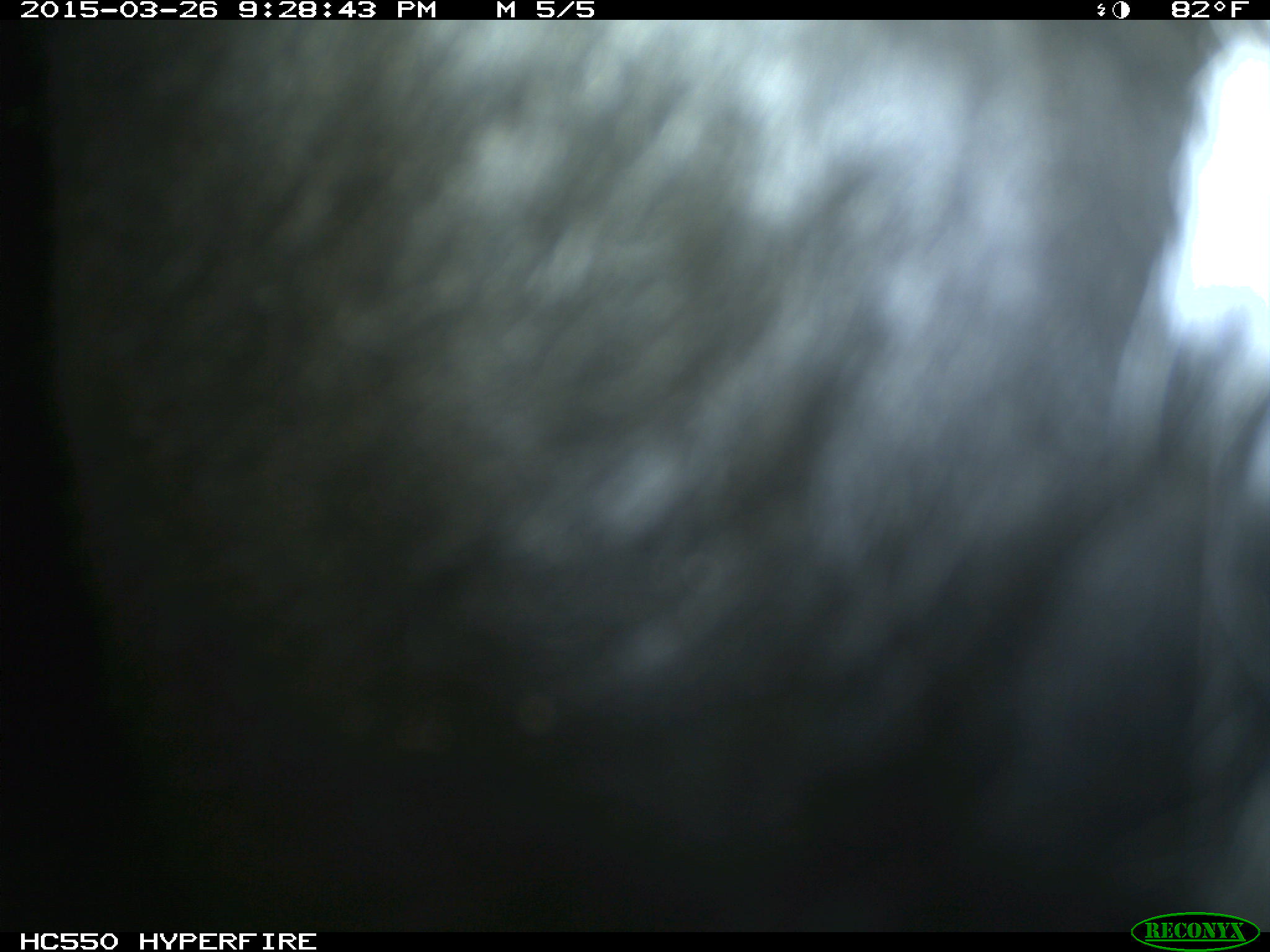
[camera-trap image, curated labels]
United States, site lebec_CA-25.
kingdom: Animalia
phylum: Chordata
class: Mammalia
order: Artiodactyla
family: Bovidae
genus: Bos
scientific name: Bos taurus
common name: domestic cow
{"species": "Bos taurus (domestic cow)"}